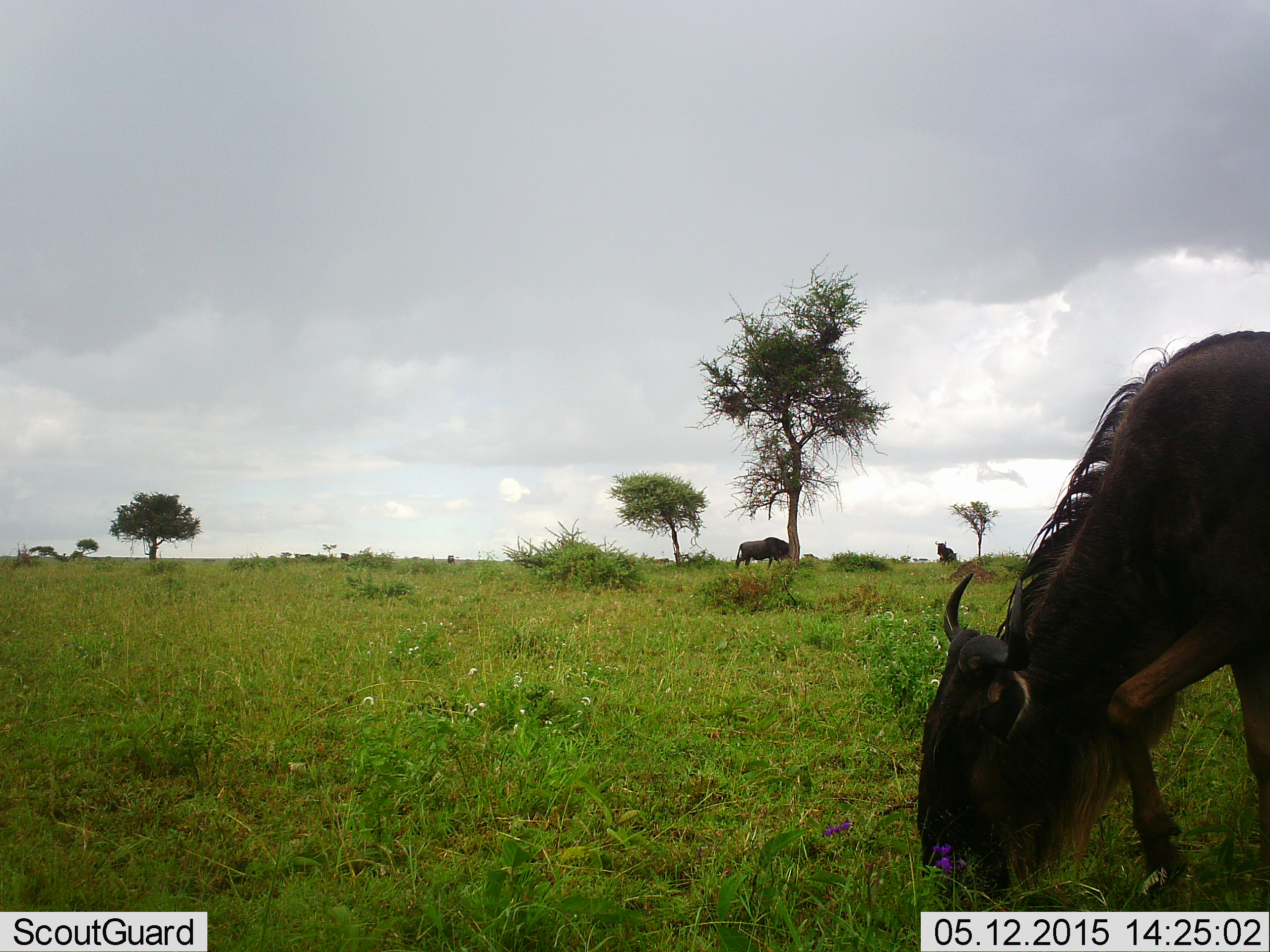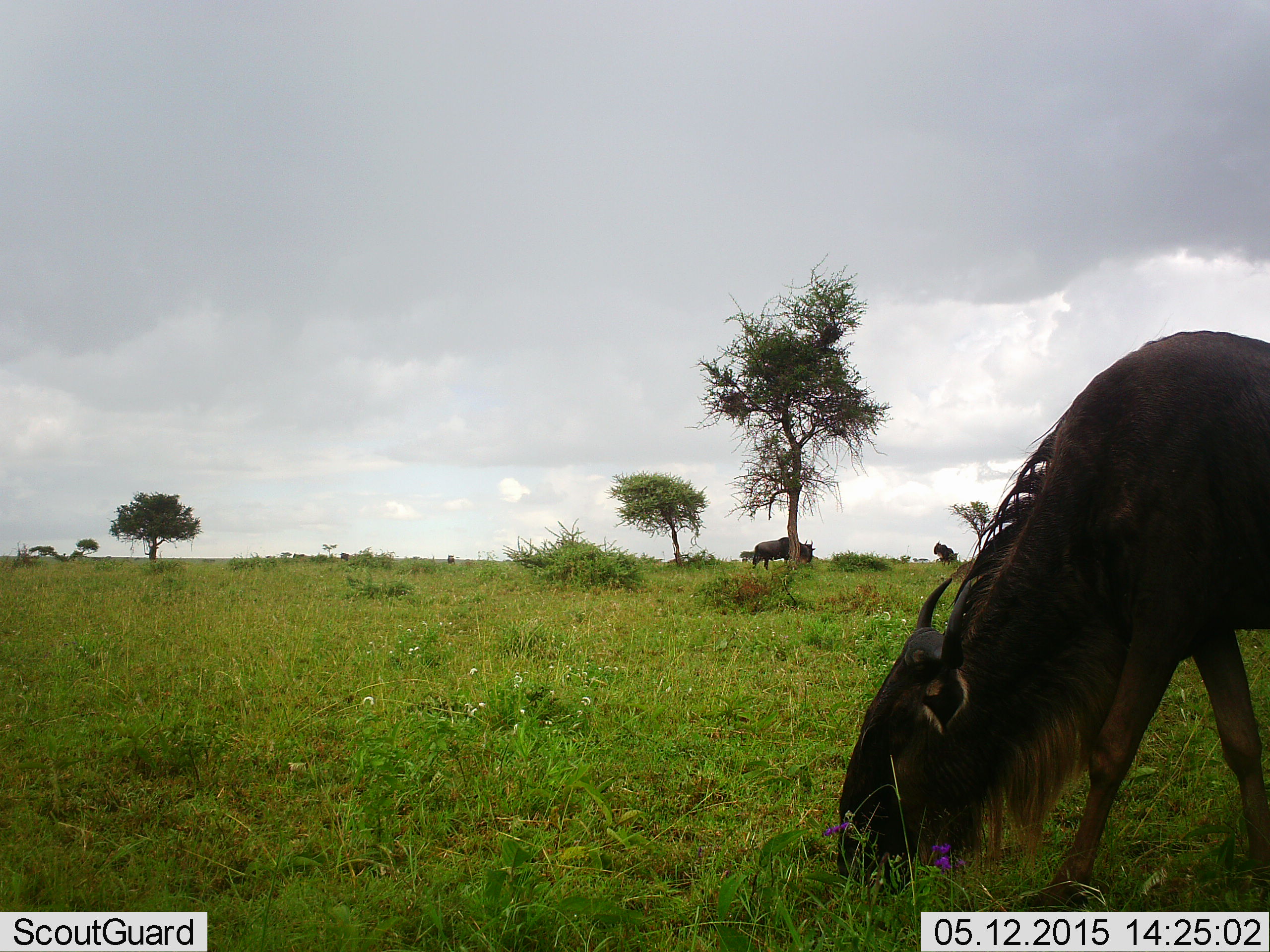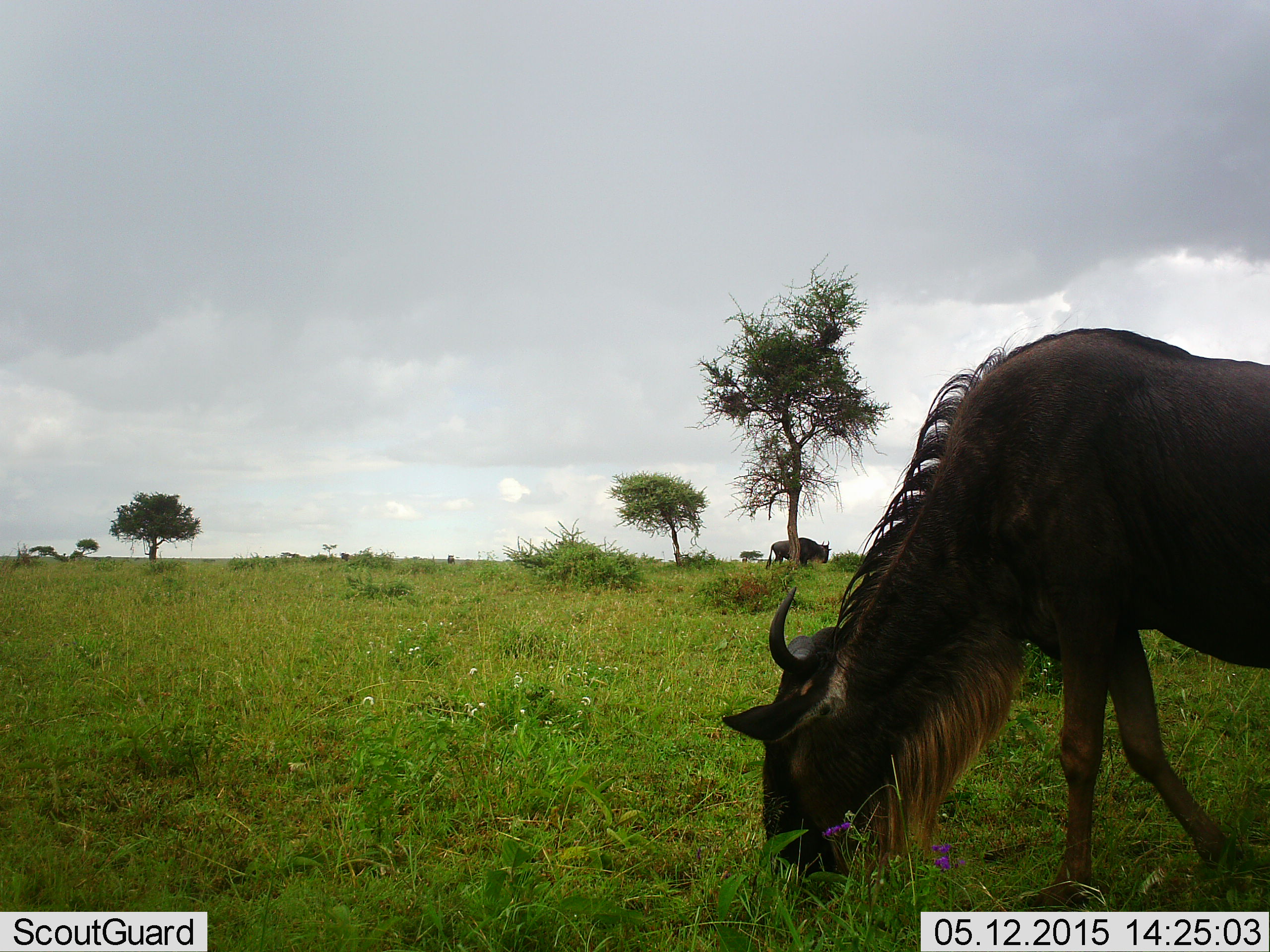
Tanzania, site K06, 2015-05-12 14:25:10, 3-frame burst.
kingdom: Animalia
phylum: Chordata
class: Mammalia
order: Artiodactyla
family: Bovidae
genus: Connochaetes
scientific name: Connochaetes taurinus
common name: blue wildebeest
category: wildebeest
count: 3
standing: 30%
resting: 0%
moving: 50%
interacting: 0%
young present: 0%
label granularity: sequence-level